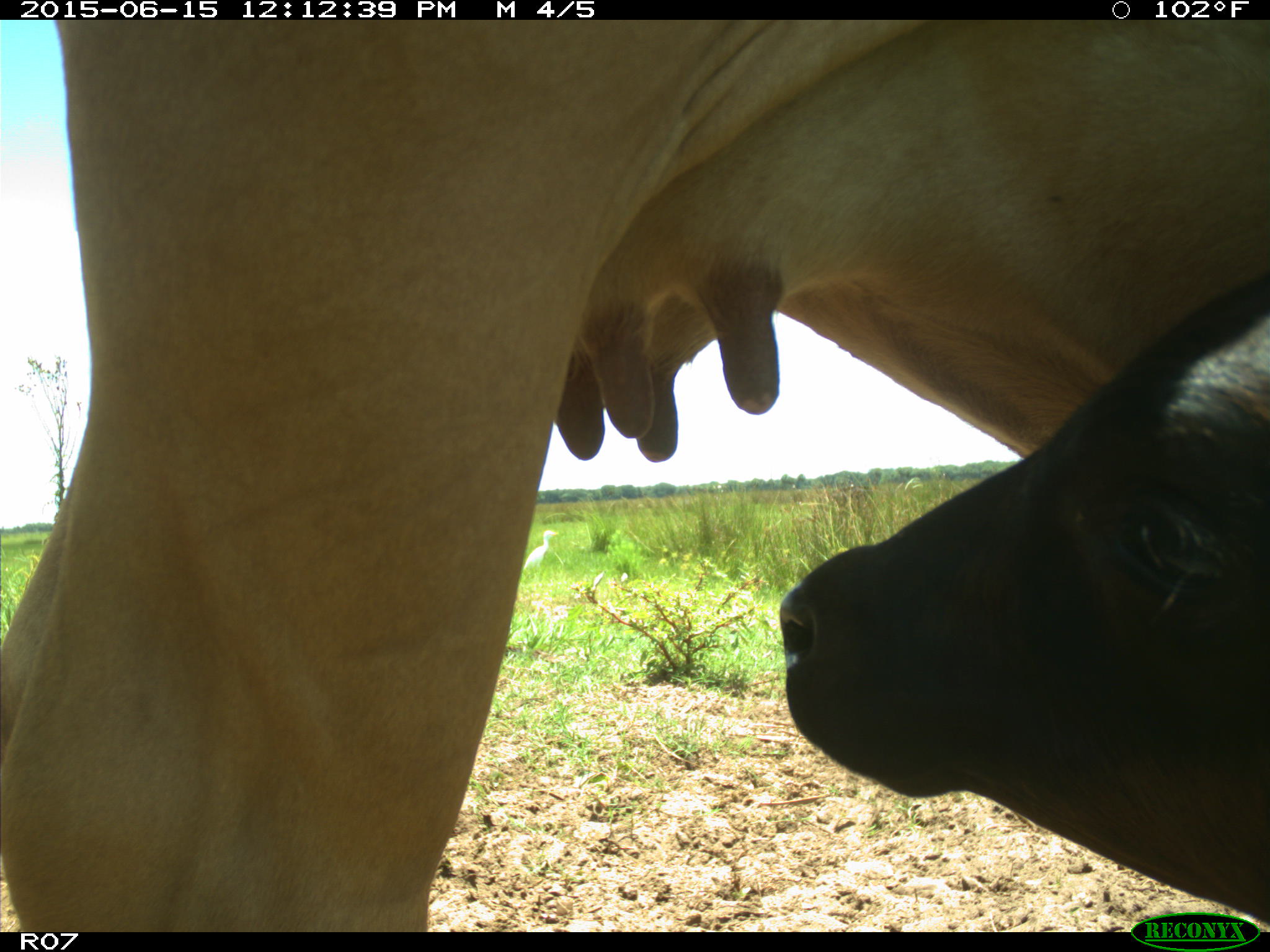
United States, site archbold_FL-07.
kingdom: Animalia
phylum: Chordata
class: Mammalia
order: Artiodactyla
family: Bovidae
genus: Bos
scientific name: Bos taurus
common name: domestic cow